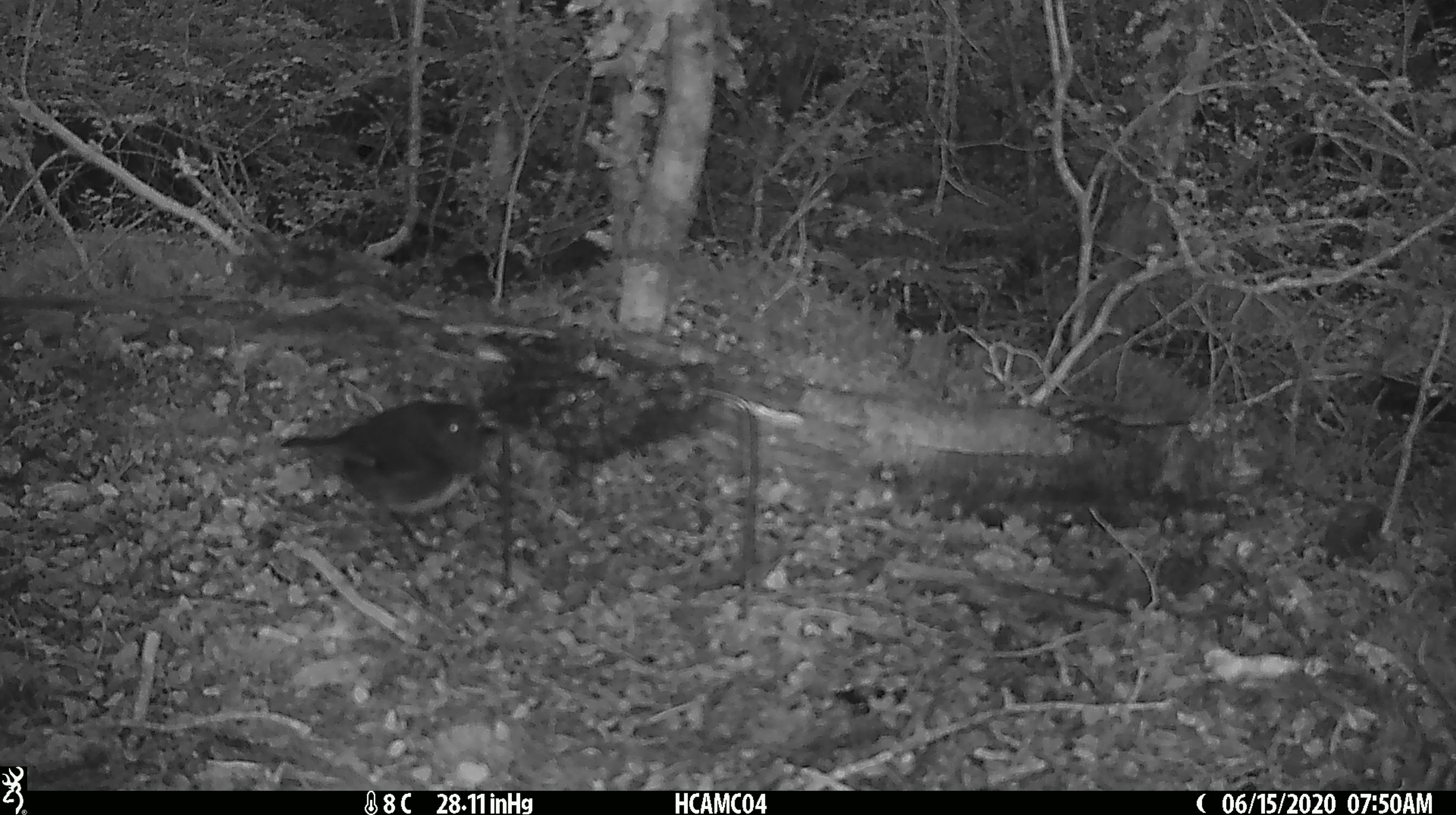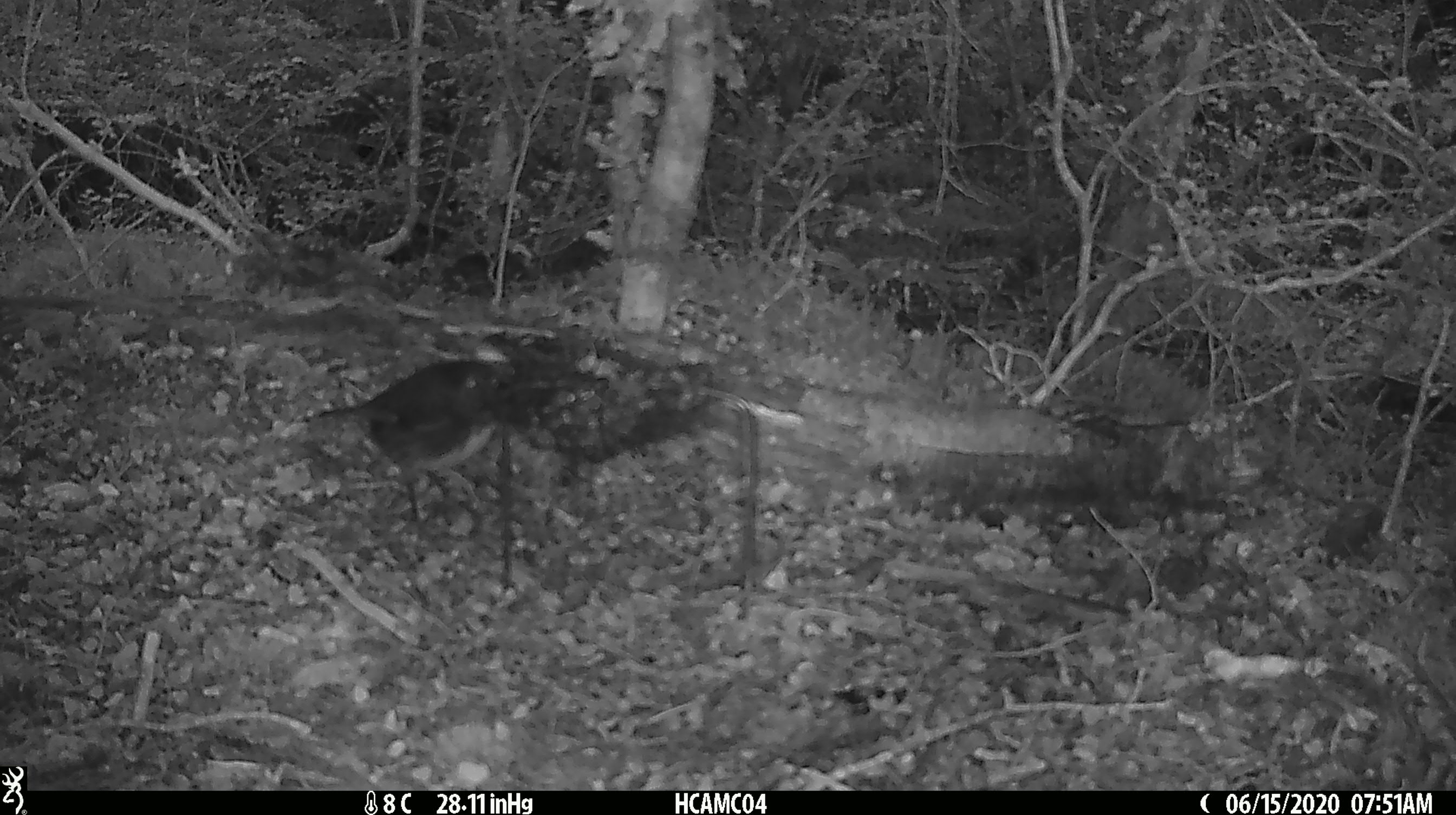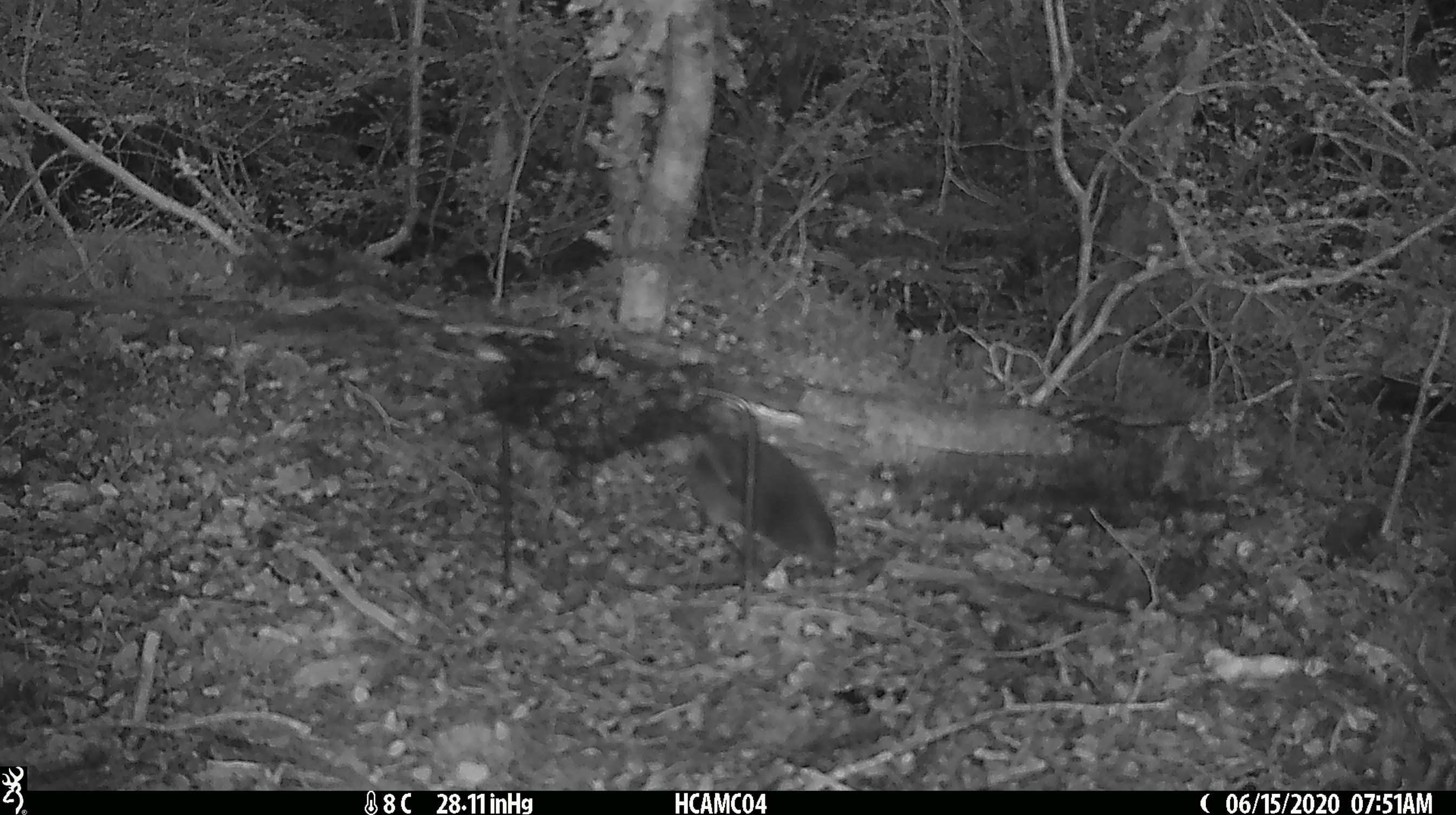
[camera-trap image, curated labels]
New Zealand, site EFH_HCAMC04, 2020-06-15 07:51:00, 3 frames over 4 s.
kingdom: Animalia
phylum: Chordata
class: Aves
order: Passeriformes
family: Petroicidae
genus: Petroica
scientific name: Petroica australis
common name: new zealand robin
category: robin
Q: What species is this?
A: Robin (new zealand robin) (Petroica australis).